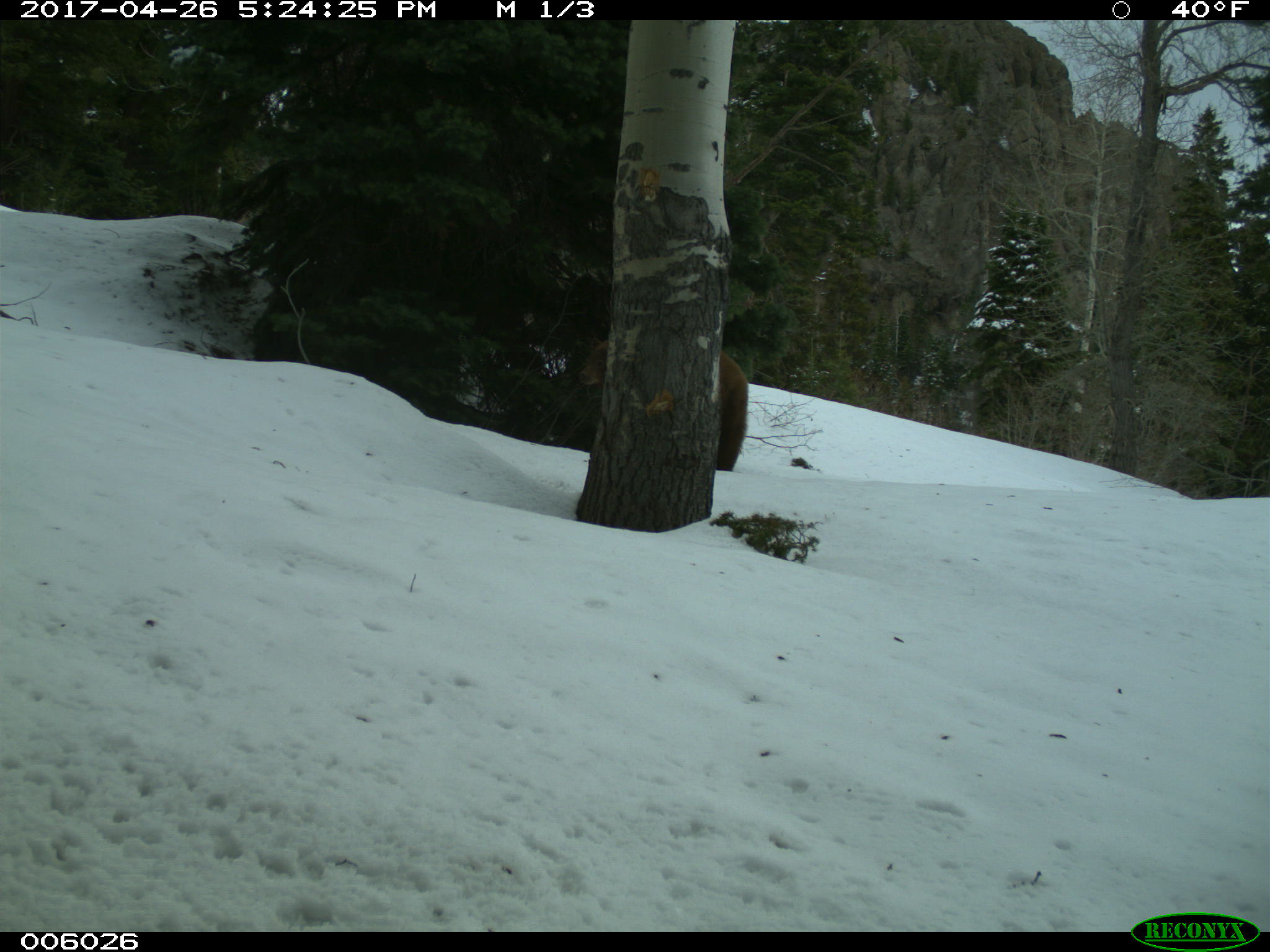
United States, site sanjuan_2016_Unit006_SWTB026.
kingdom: Animalia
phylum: Chordata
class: Mammalia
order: Carnivora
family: Ursidae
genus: Ursus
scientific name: Ursus americanus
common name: american black bear